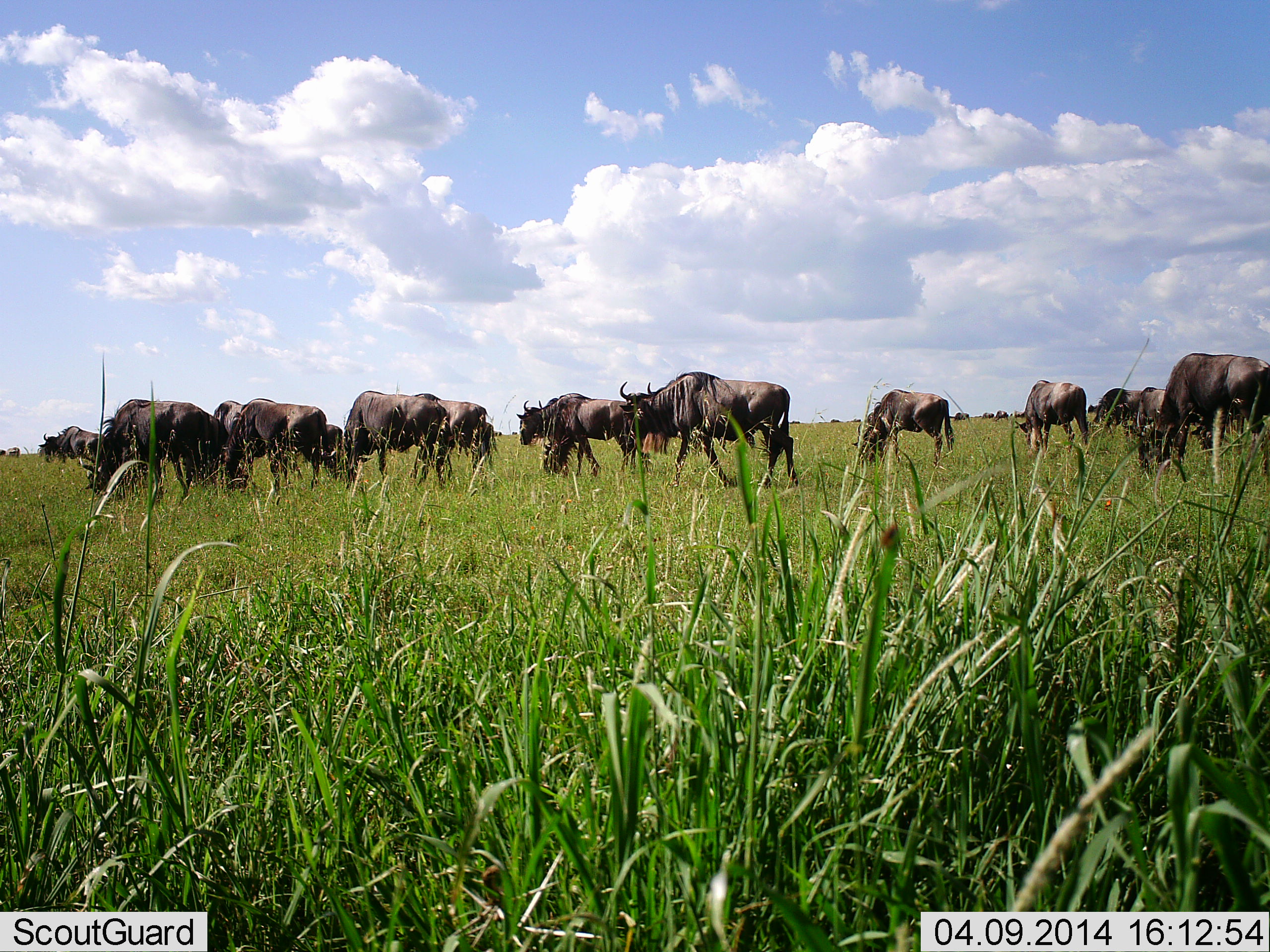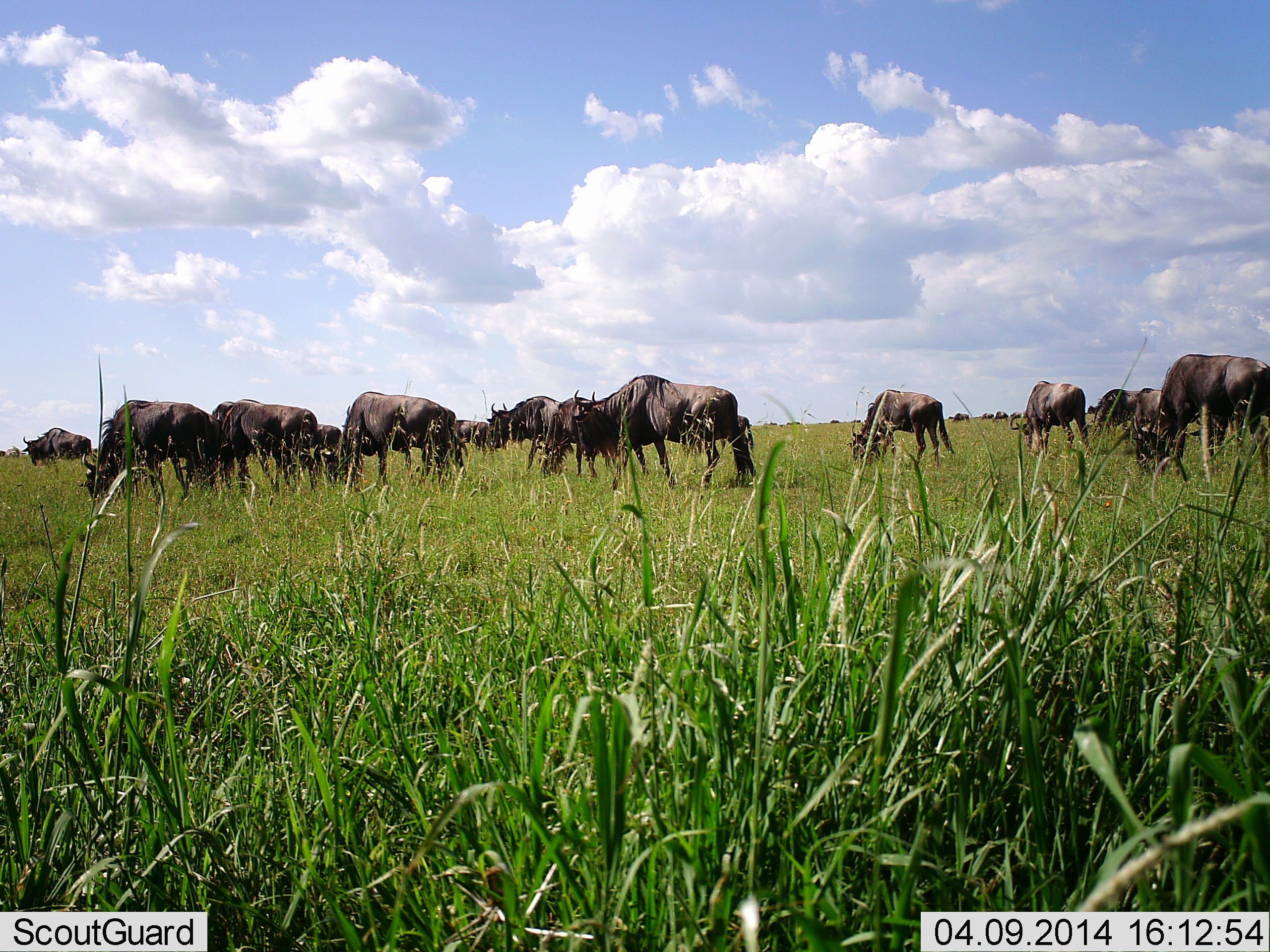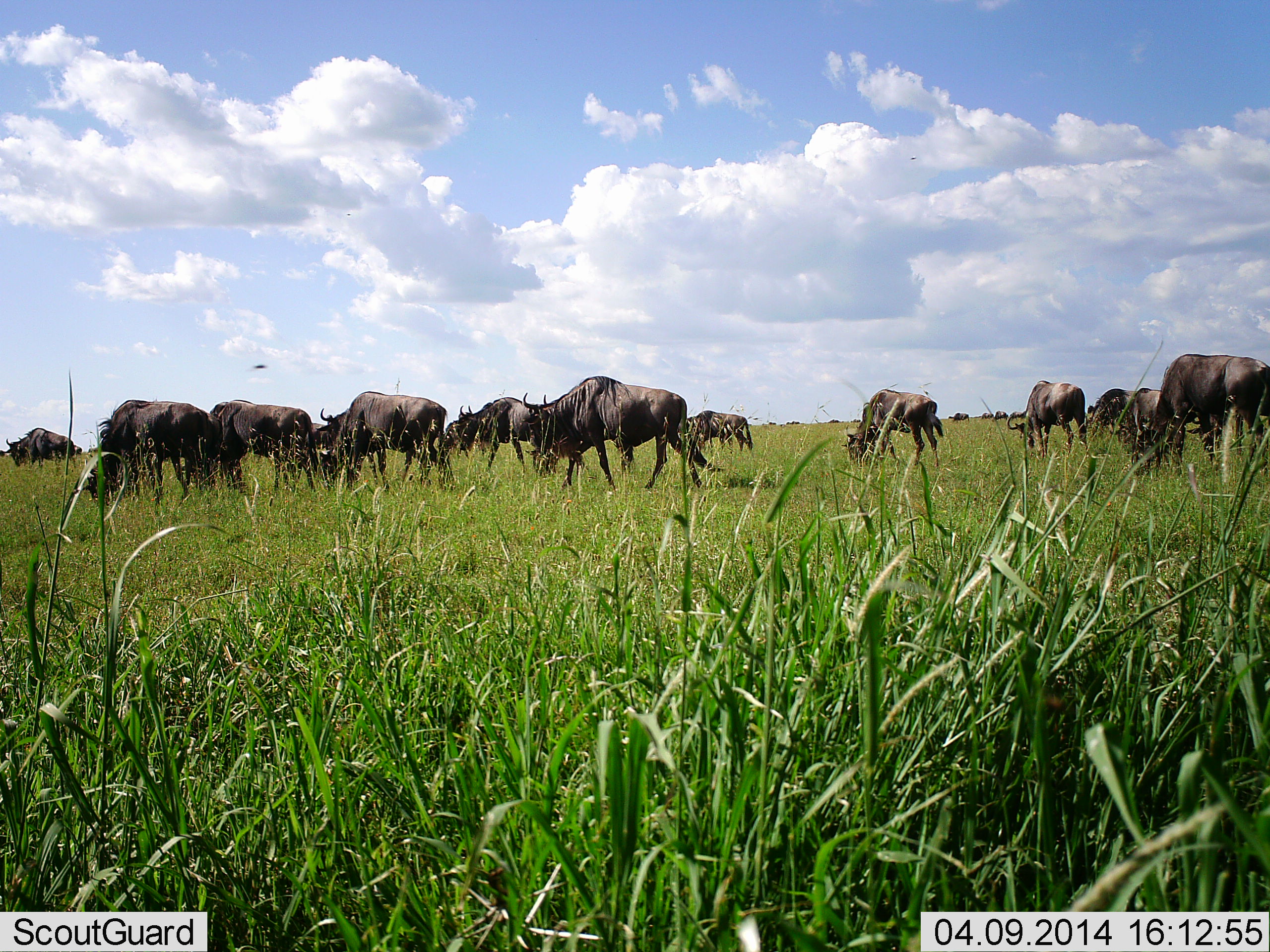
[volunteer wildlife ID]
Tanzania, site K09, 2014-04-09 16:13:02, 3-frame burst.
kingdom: Animalia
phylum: Chordata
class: Mammalia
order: Artiodactyla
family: Bovidae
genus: Connochaetes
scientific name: Connochaetes taurinus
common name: blue wildebeest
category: wildebeest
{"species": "wildebeest (blue wildebeest) (Connochaetes taurinus)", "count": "11-50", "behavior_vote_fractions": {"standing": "45%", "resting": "0%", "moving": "45%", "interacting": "0%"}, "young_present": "0%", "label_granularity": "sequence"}